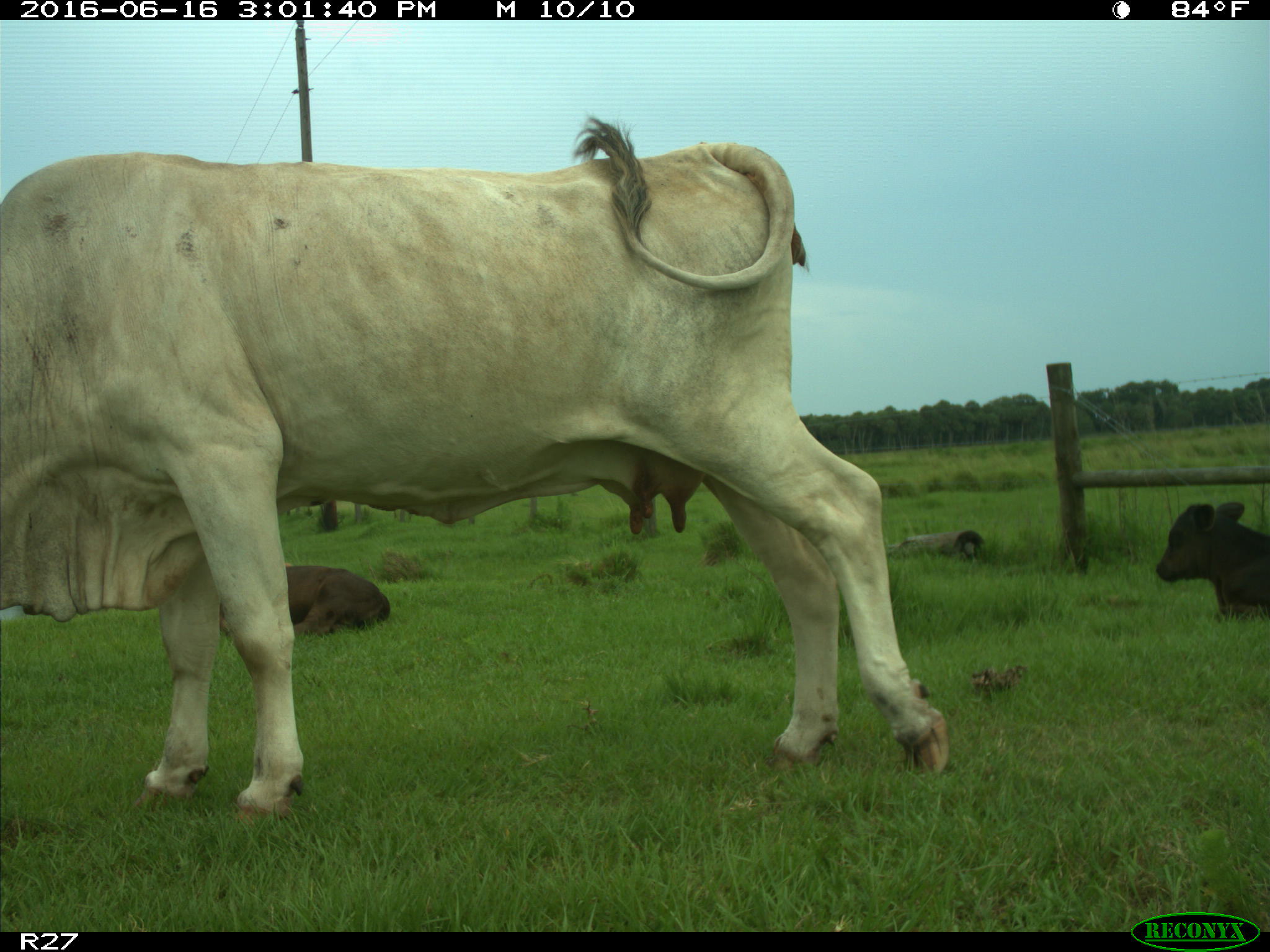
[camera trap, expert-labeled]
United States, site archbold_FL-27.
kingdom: Animalia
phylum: Chordata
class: Mammalia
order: Artiodactyla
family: Bovidae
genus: Bos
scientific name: Bos taurus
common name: domestic cow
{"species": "Bos taurus (domestic cow)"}